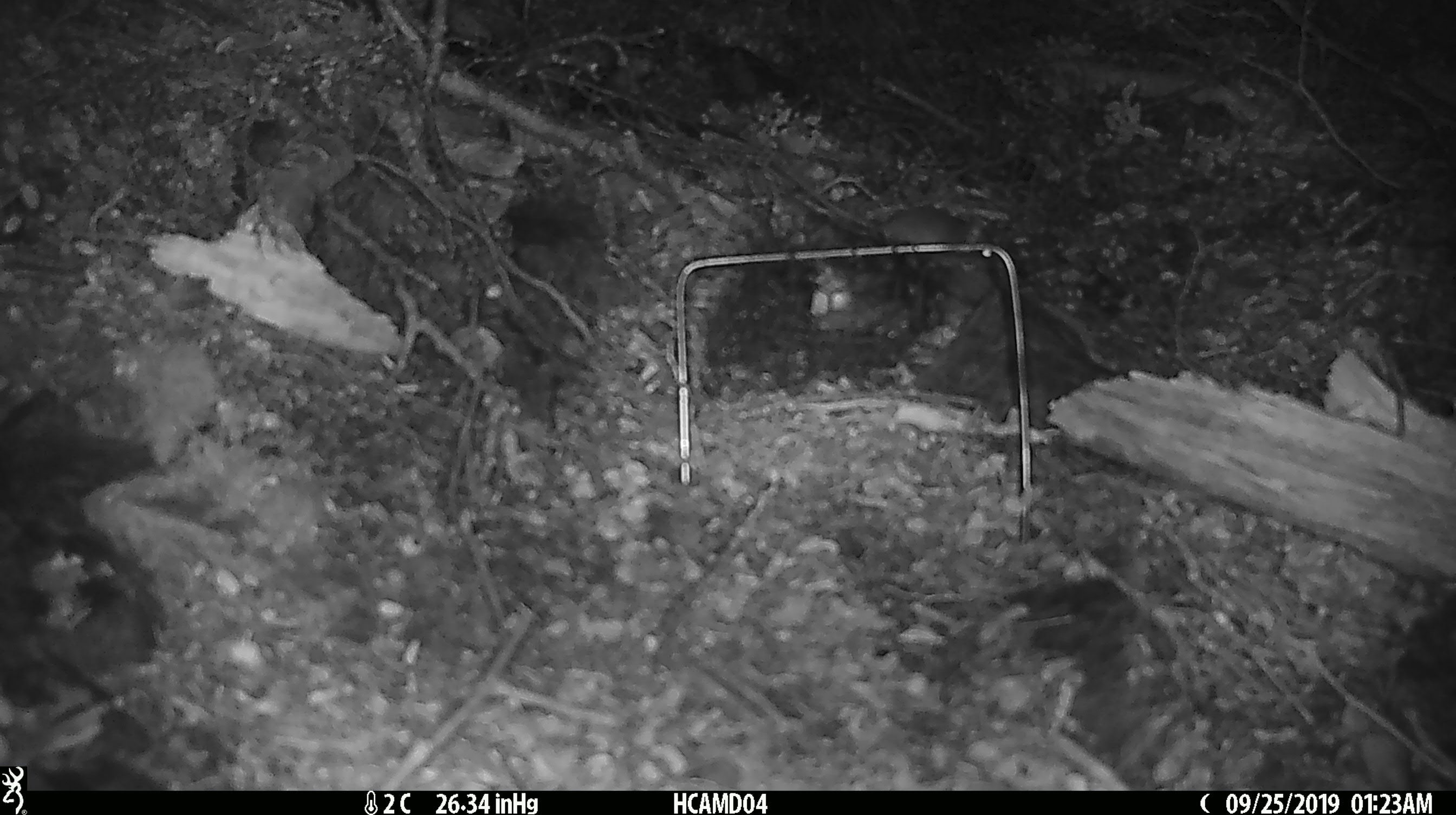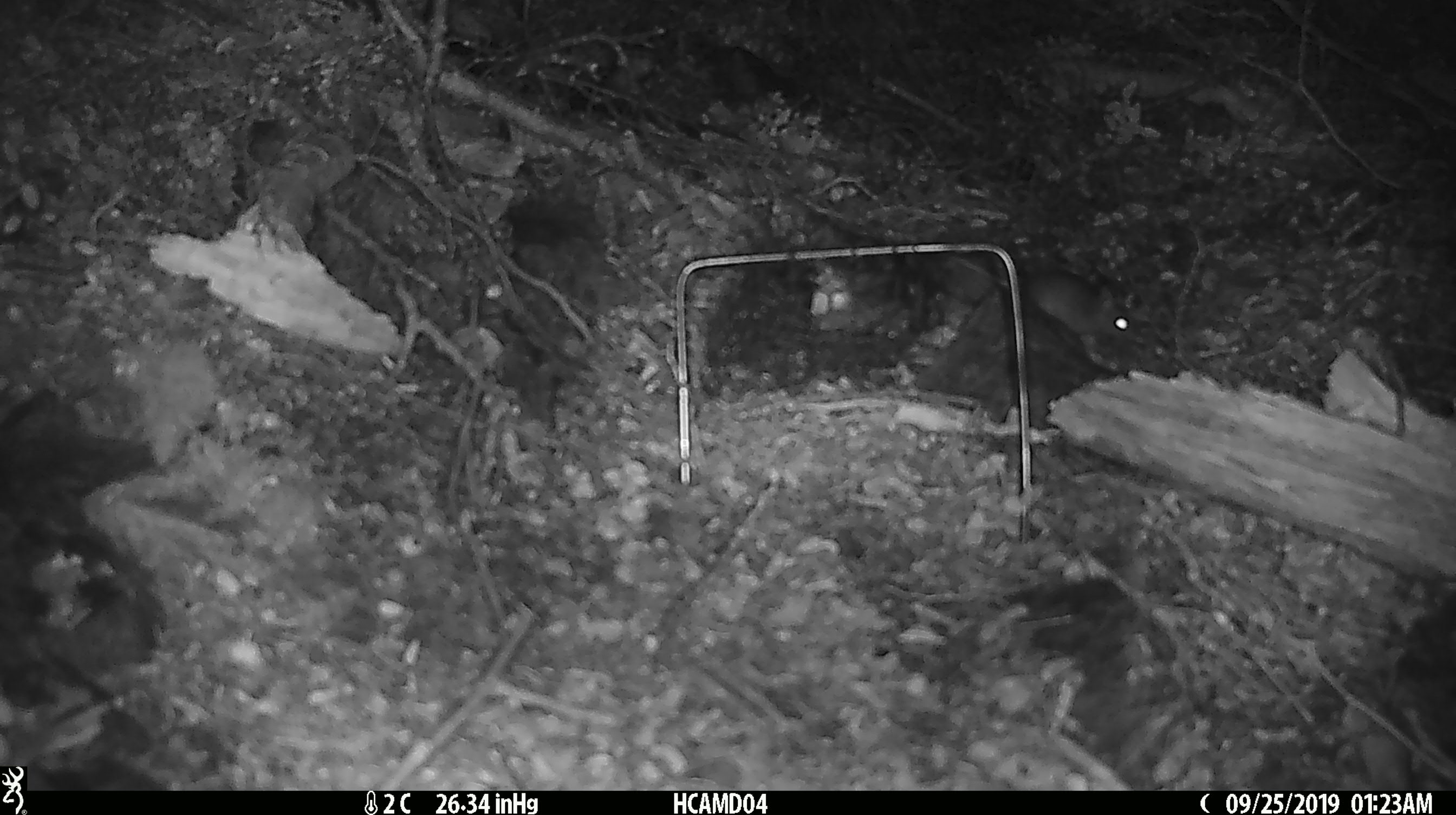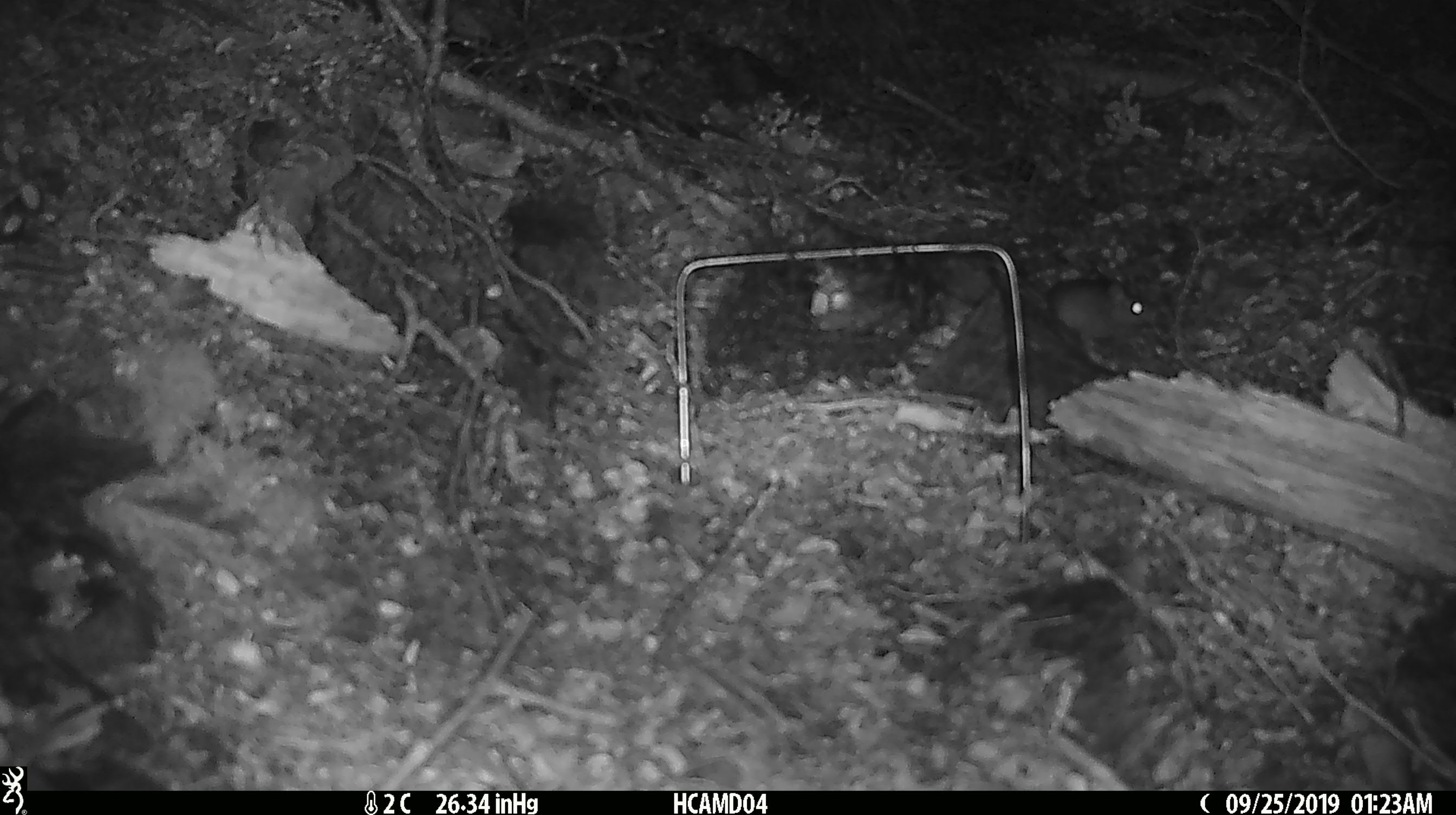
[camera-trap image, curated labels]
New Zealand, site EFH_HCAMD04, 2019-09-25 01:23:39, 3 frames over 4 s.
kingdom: Animalia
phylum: Chordata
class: Mammalia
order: Rodentia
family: Muridae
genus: Mus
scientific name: Mus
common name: mouse